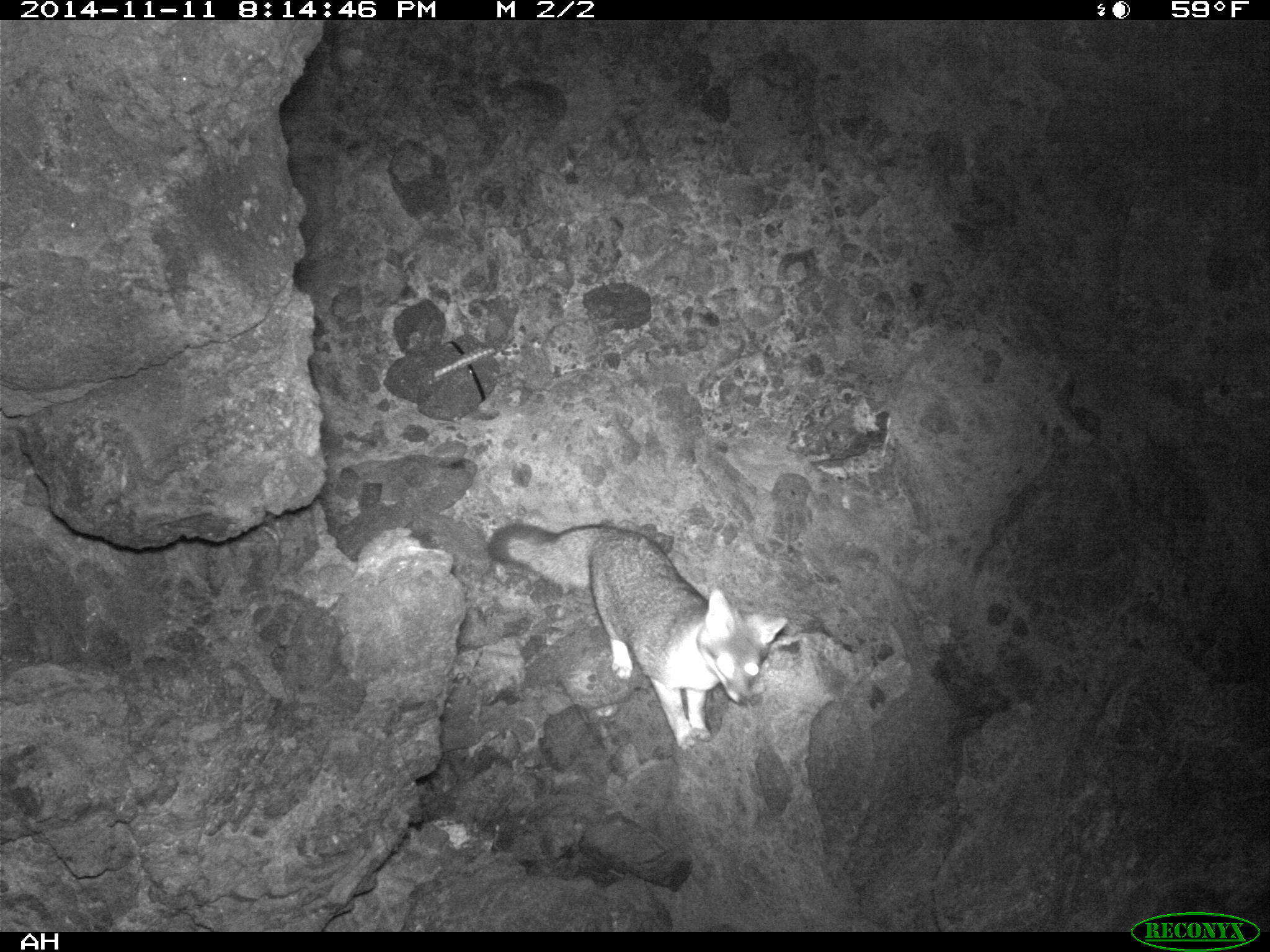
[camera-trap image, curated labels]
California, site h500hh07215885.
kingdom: Animalia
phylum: Chordata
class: Mammalia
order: Carnivora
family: Canidae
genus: Urocyon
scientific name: Urocyon littoralis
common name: island fox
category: fox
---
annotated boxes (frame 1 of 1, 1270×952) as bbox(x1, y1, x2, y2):
fox: bbox(487, 519, 787, 752)